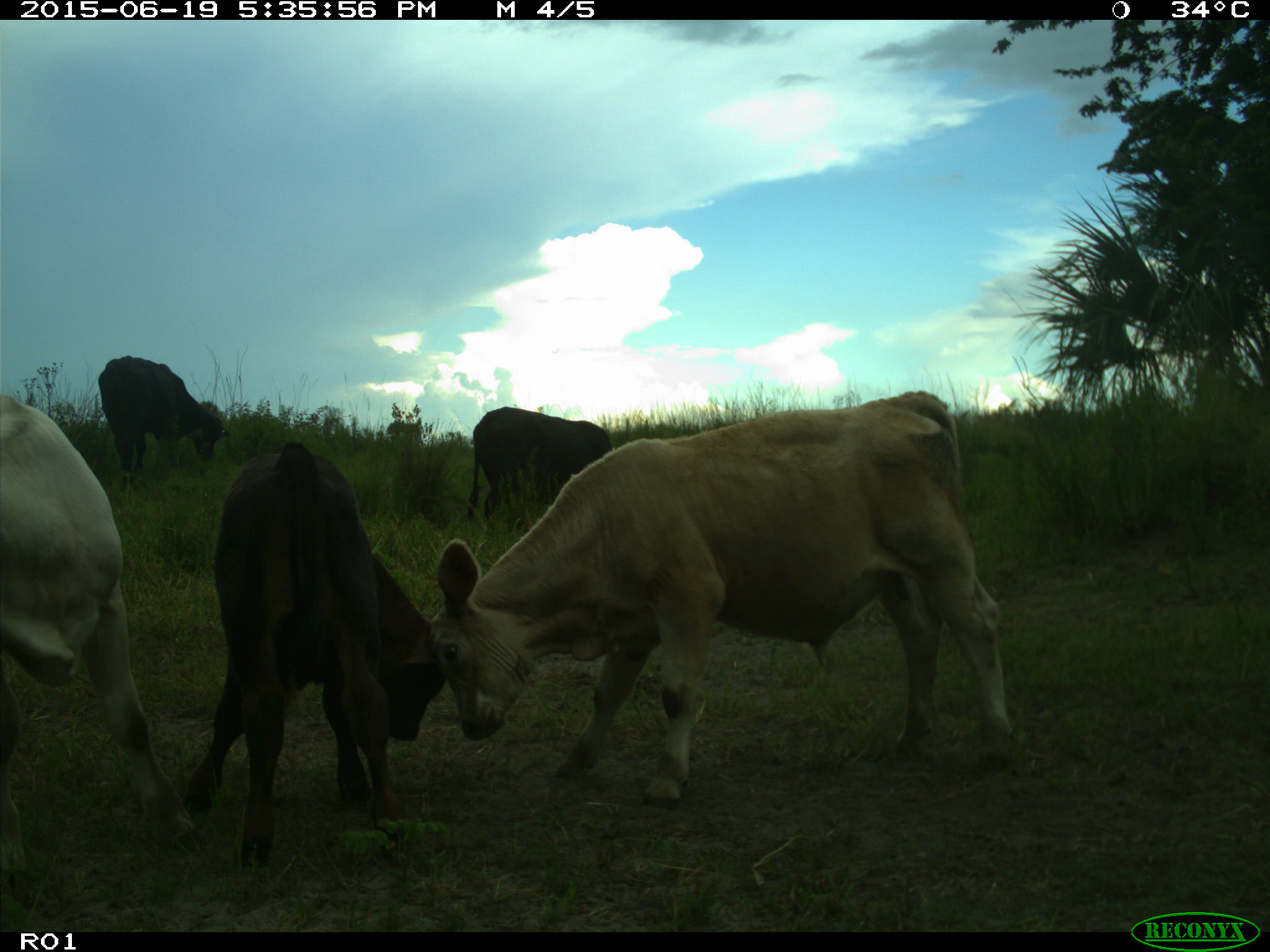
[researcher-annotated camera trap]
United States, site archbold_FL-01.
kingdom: Animalia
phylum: Chordata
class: Mammalia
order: Artiodactyla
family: Bovidae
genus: Bos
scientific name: Bos taurus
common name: domestic cow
Bos taurus (domestic cow).